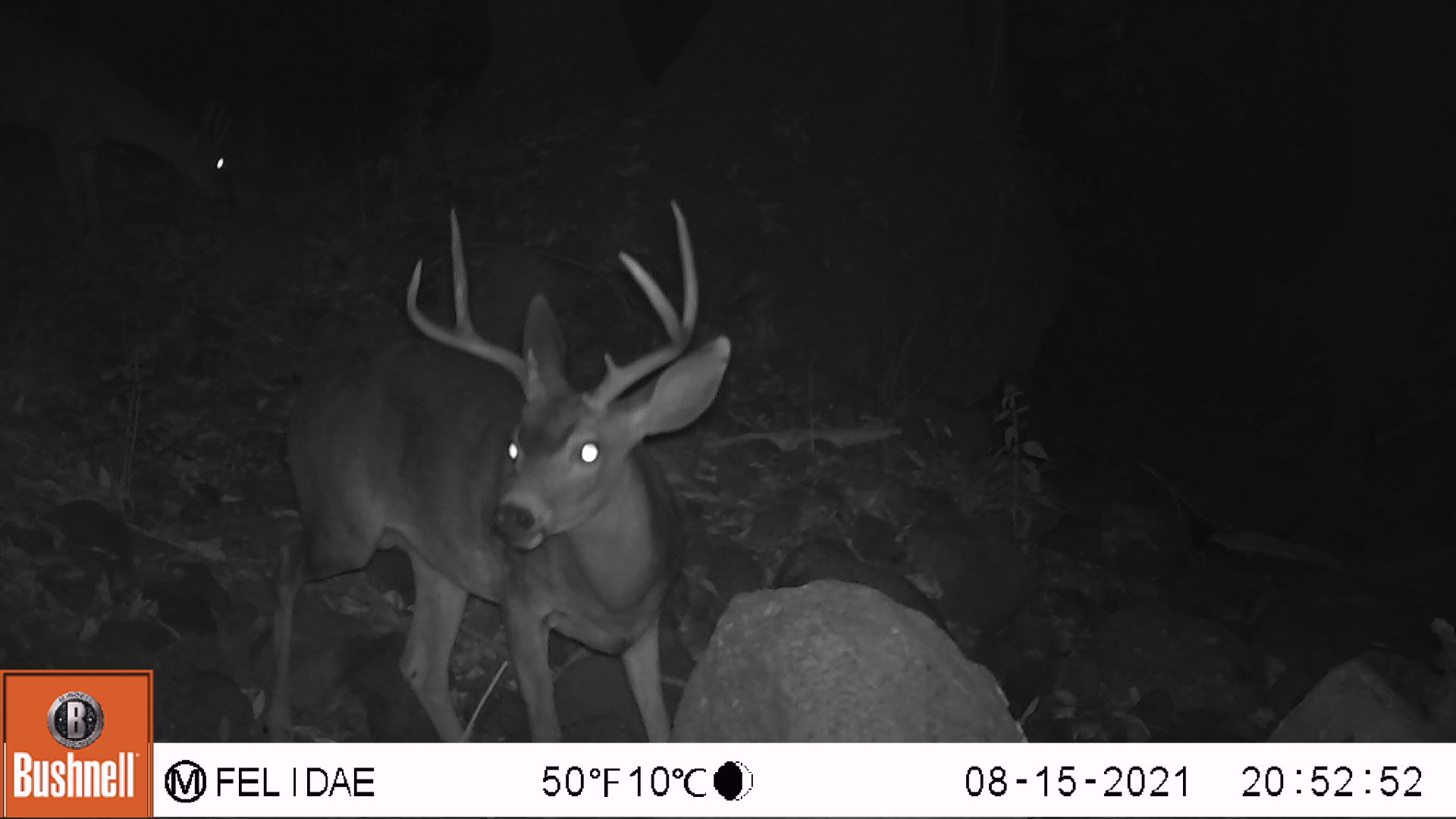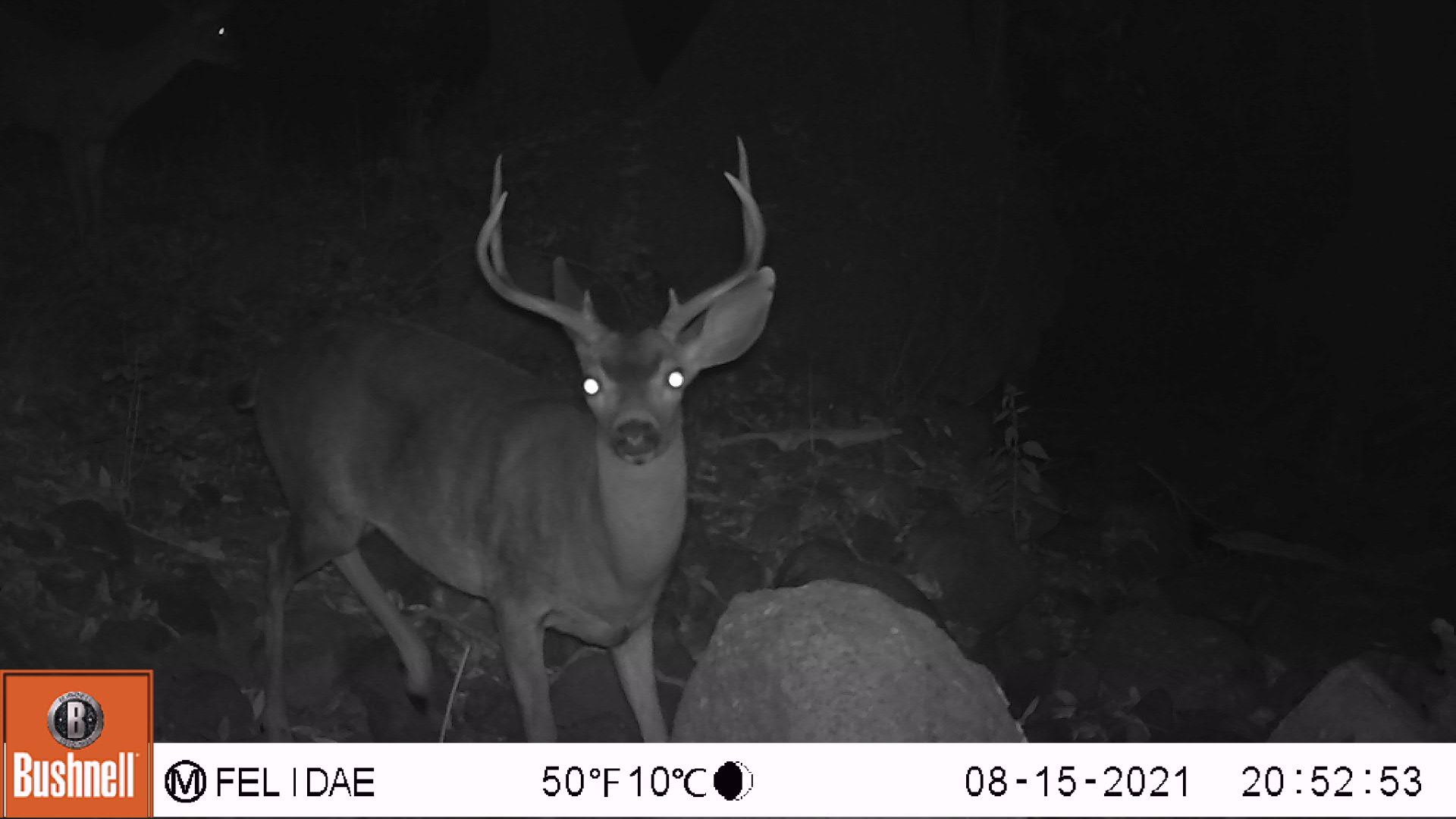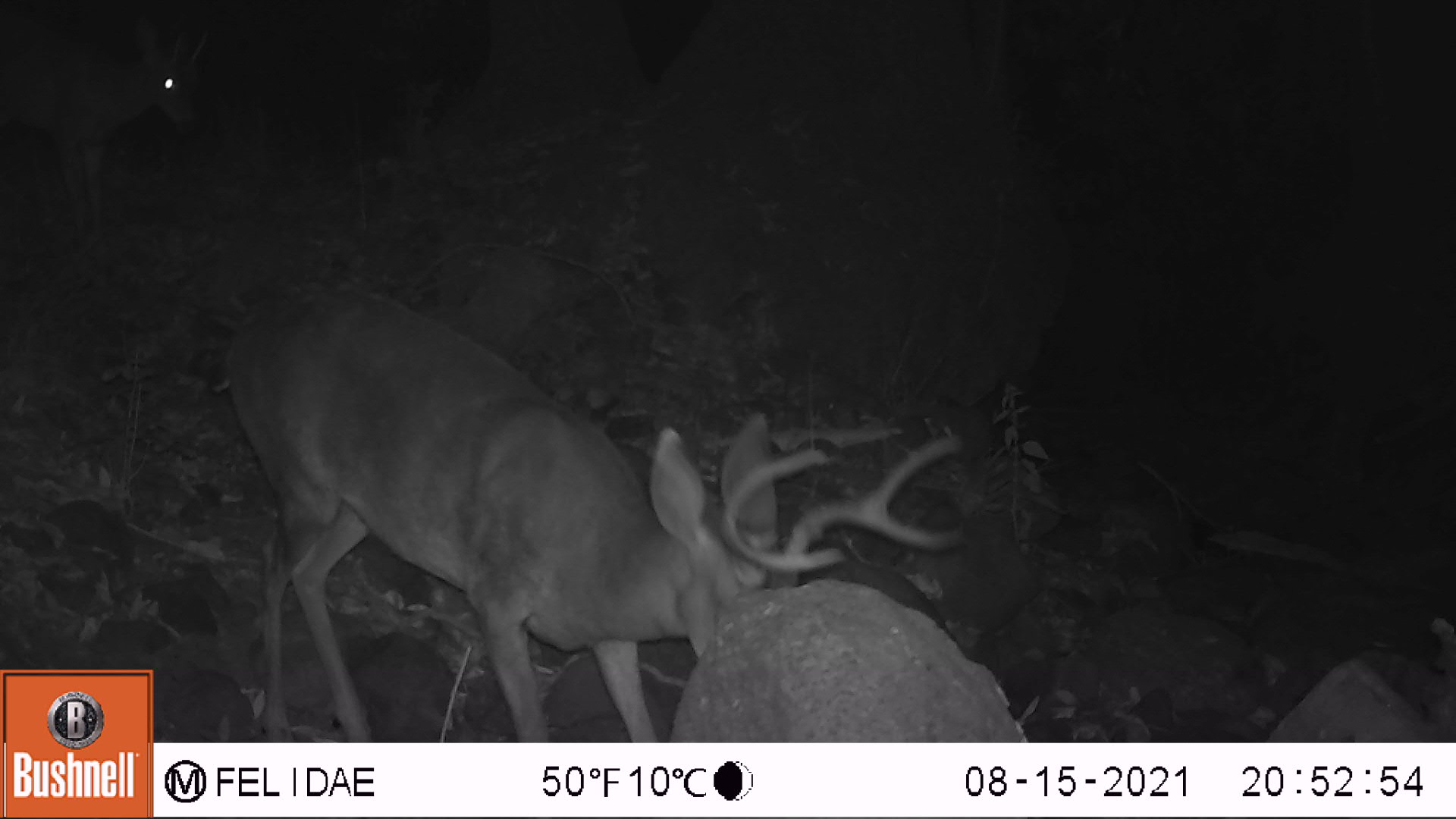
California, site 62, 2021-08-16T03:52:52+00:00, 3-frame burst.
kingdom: Animalia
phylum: Chordata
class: Mammalia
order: Artiodactyla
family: Cervidae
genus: Odocoileus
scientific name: Odocoileus hemionus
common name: mule deer